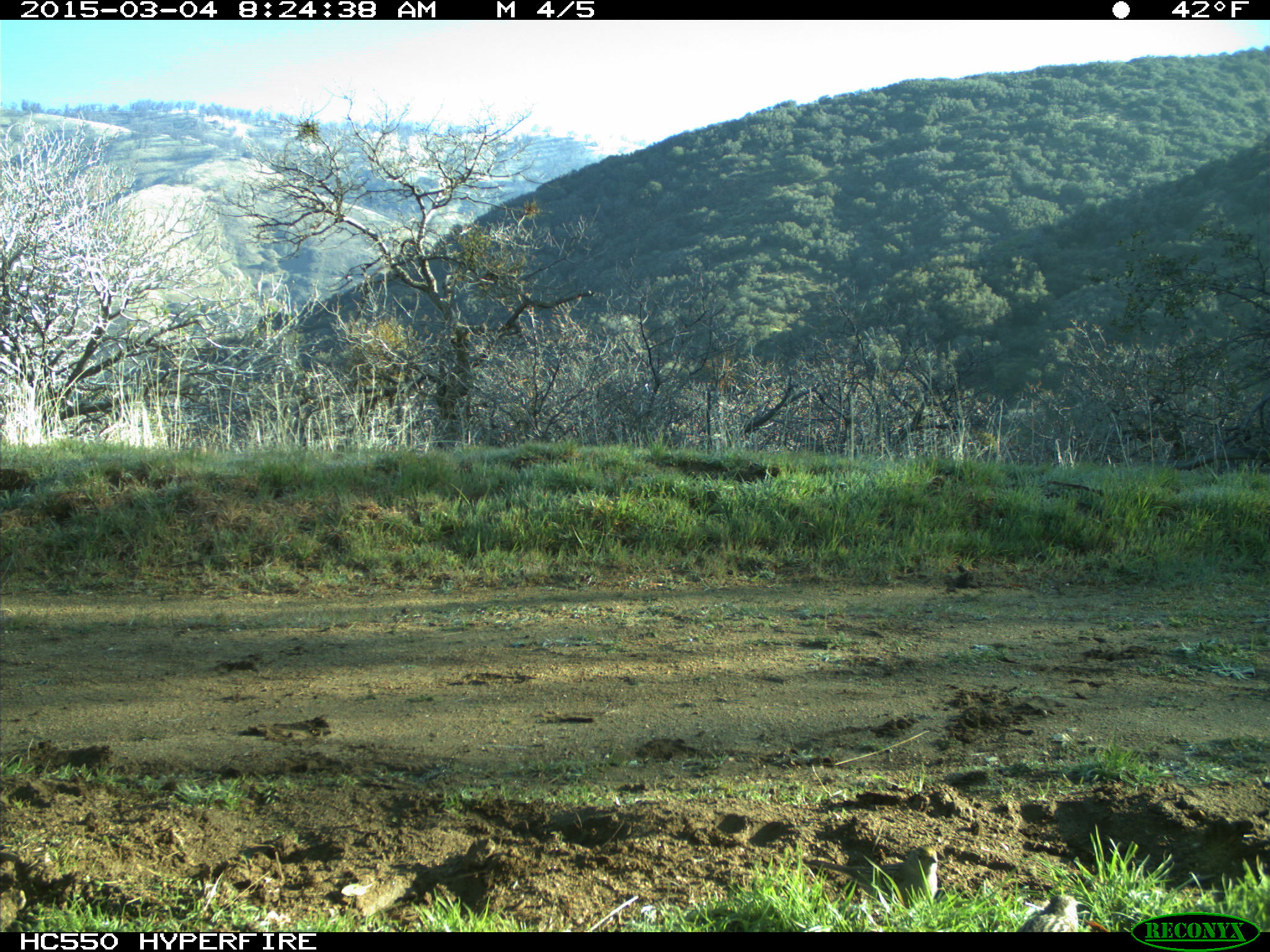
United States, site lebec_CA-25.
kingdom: Animalia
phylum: Chordata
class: Aves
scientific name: Aves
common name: birds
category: unidentified bird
Unidentified bird (birds) (Aves).